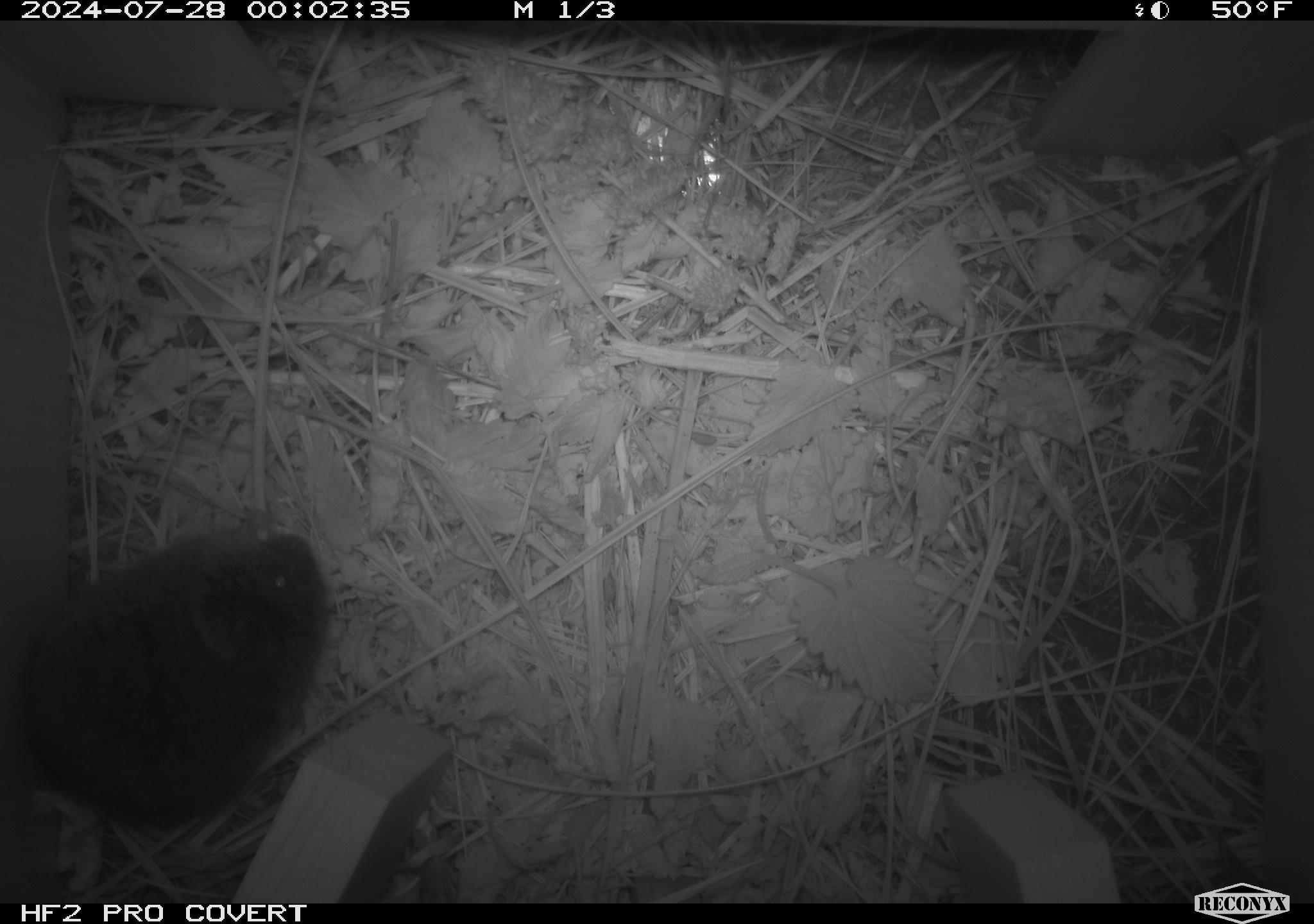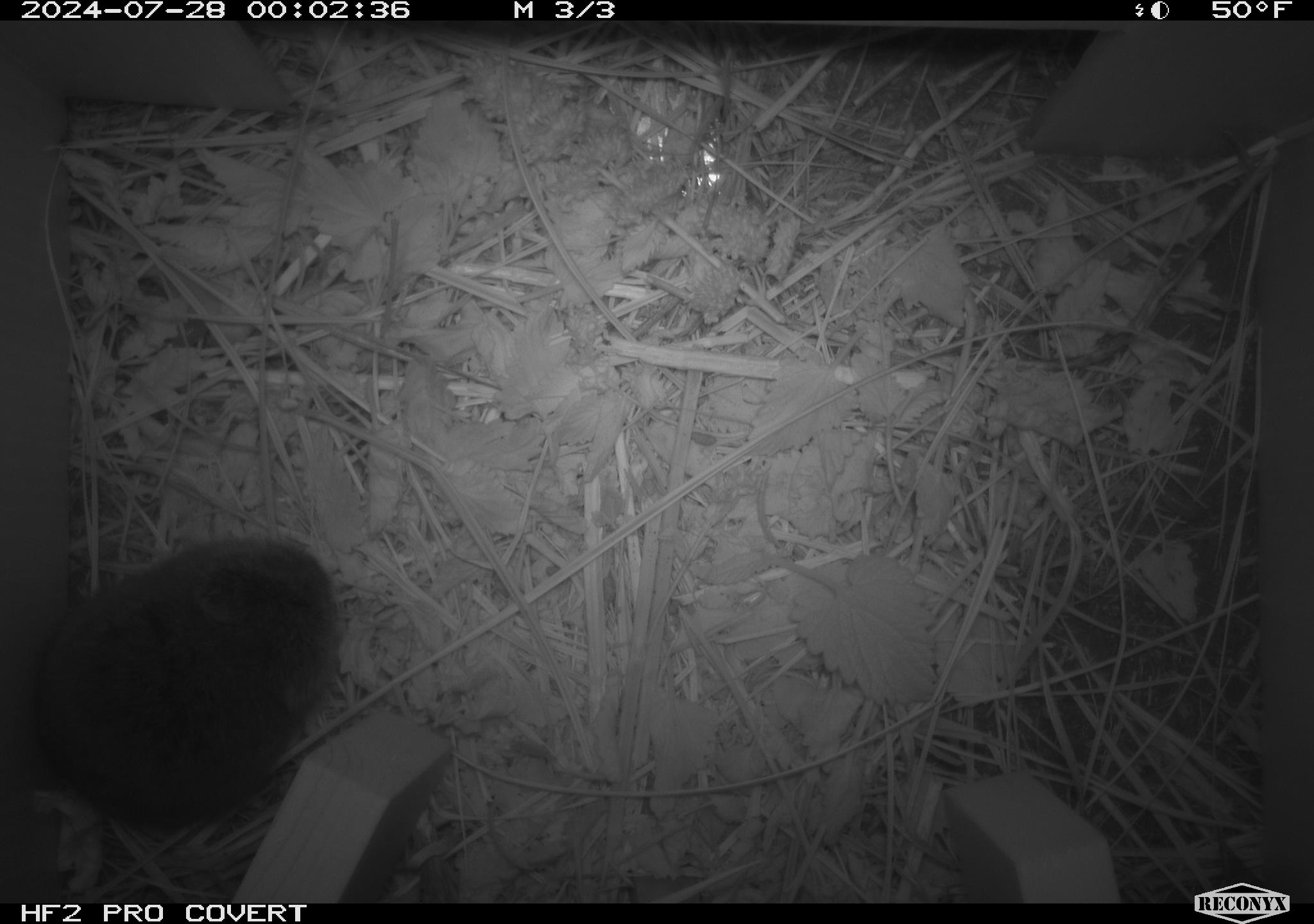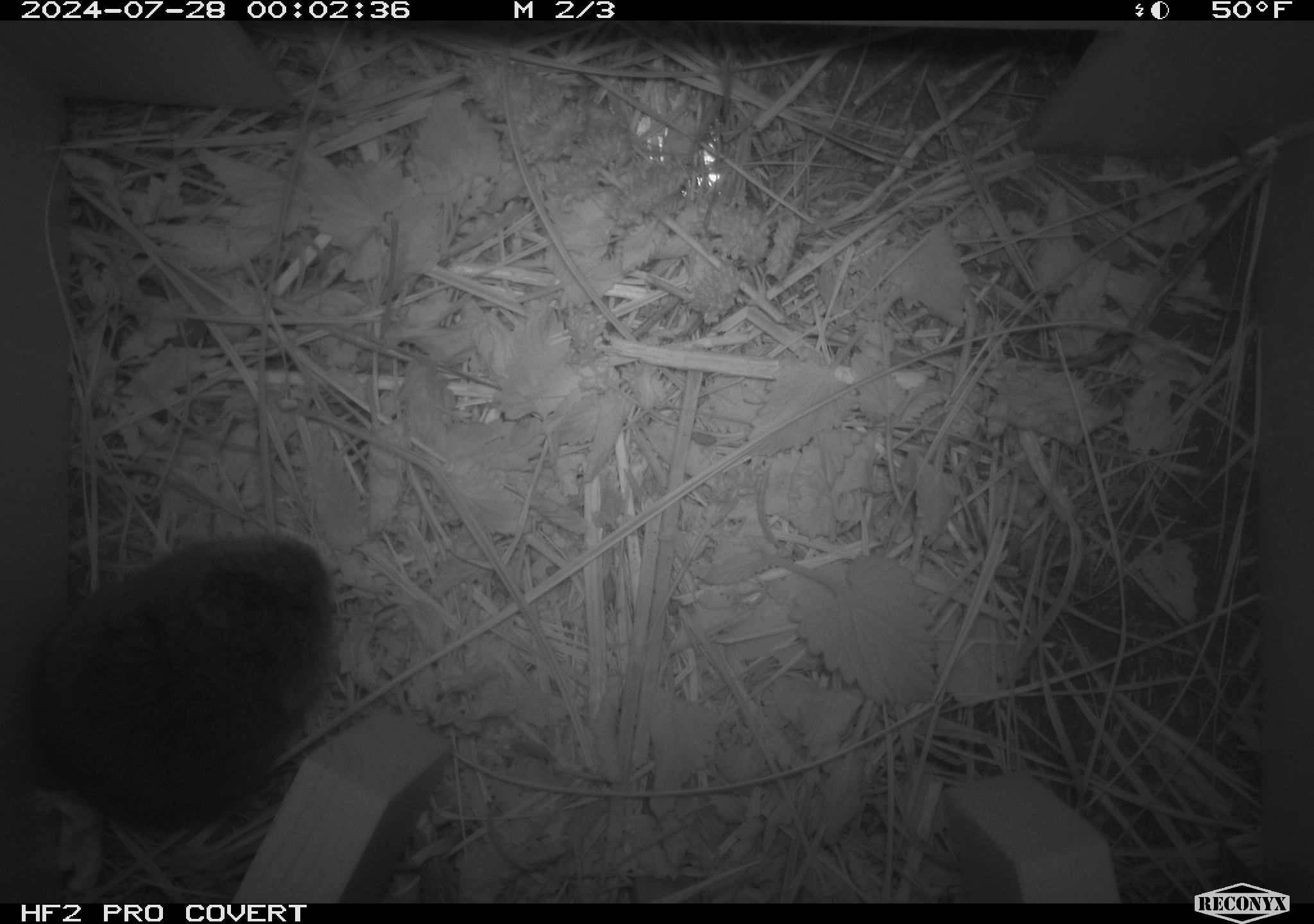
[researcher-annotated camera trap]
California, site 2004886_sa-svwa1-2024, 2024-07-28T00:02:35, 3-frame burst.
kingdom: Animalia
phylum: Chordata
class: Mammalia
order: Rodentia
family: Cricetidae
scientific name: Arvicolinae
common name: voles, lemmings, and muskrats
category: arvicolinae subfamily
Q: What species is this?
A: Arvicolinae subfamily (voles, lemmings, and muskrats) (Arvicolinae).